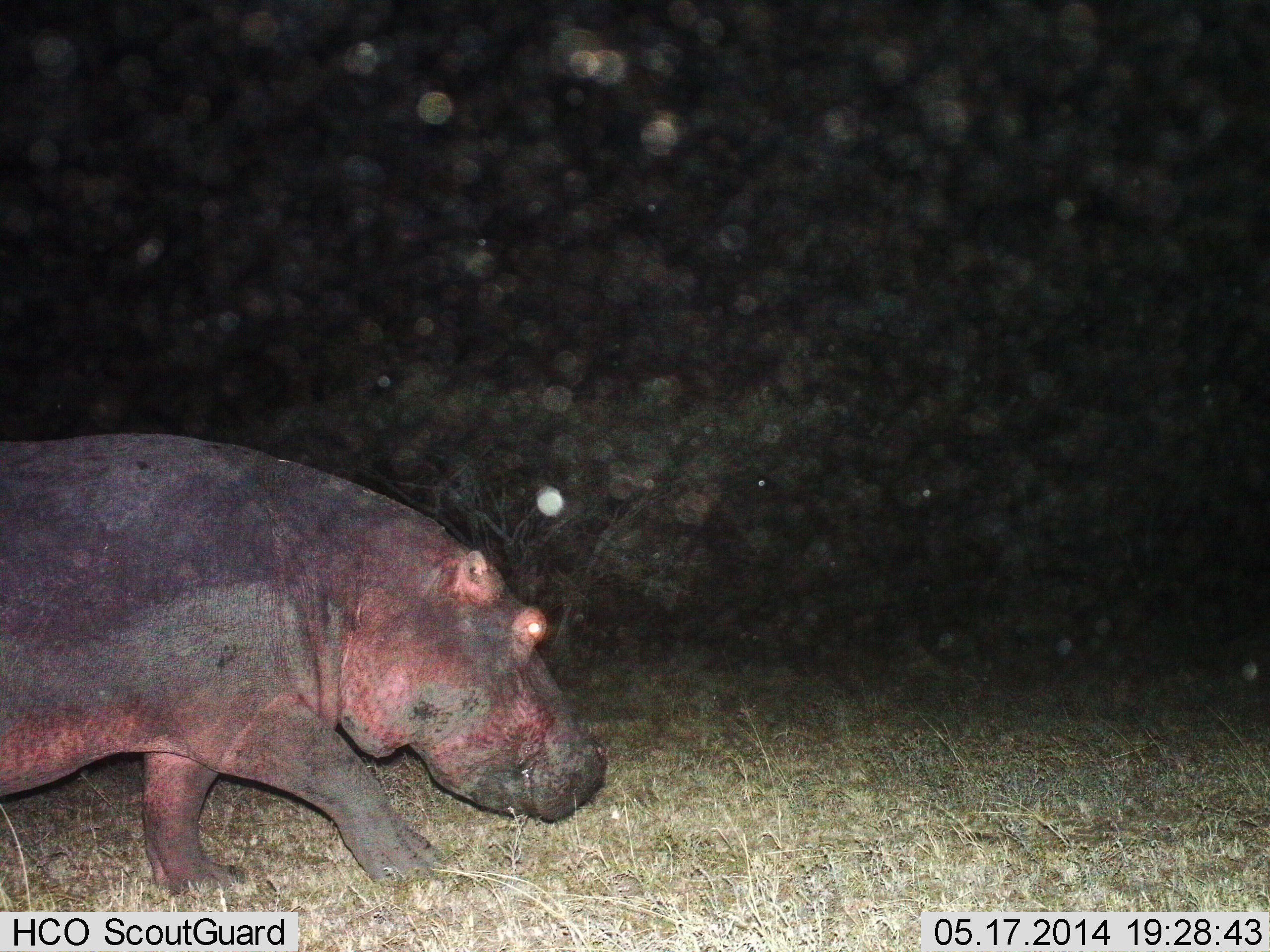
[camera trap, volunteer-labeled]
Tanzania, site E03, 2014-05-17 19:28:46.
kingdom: Animalia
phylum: Chordata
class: Mammalia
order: Artiodactyla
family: Hippopotamidae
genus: Hippopotamus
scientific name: Hippopotamus amphibius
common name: hippopotamus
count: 1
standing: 20%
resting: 0%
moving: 90%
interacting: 0%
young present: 0%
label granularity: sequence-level